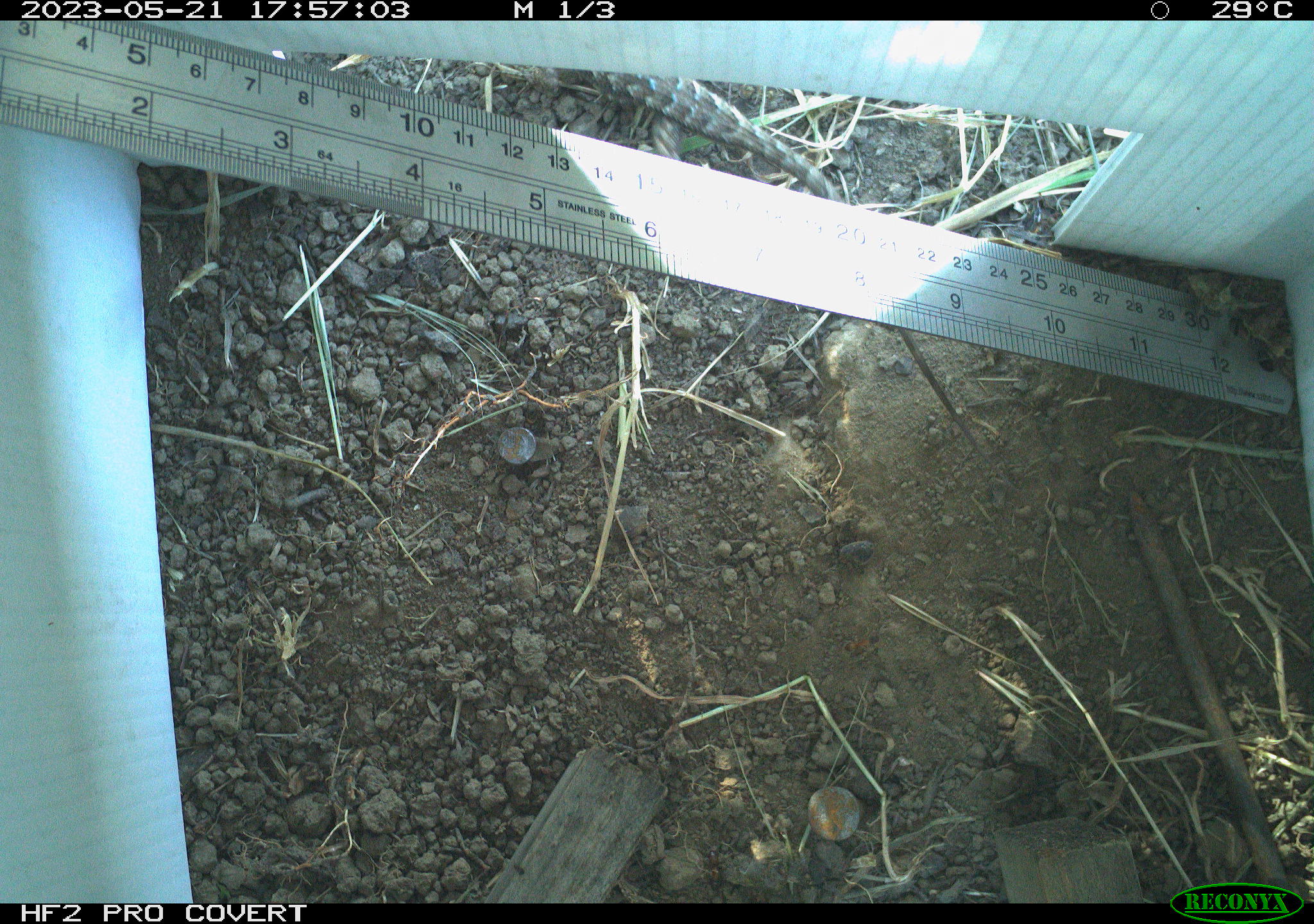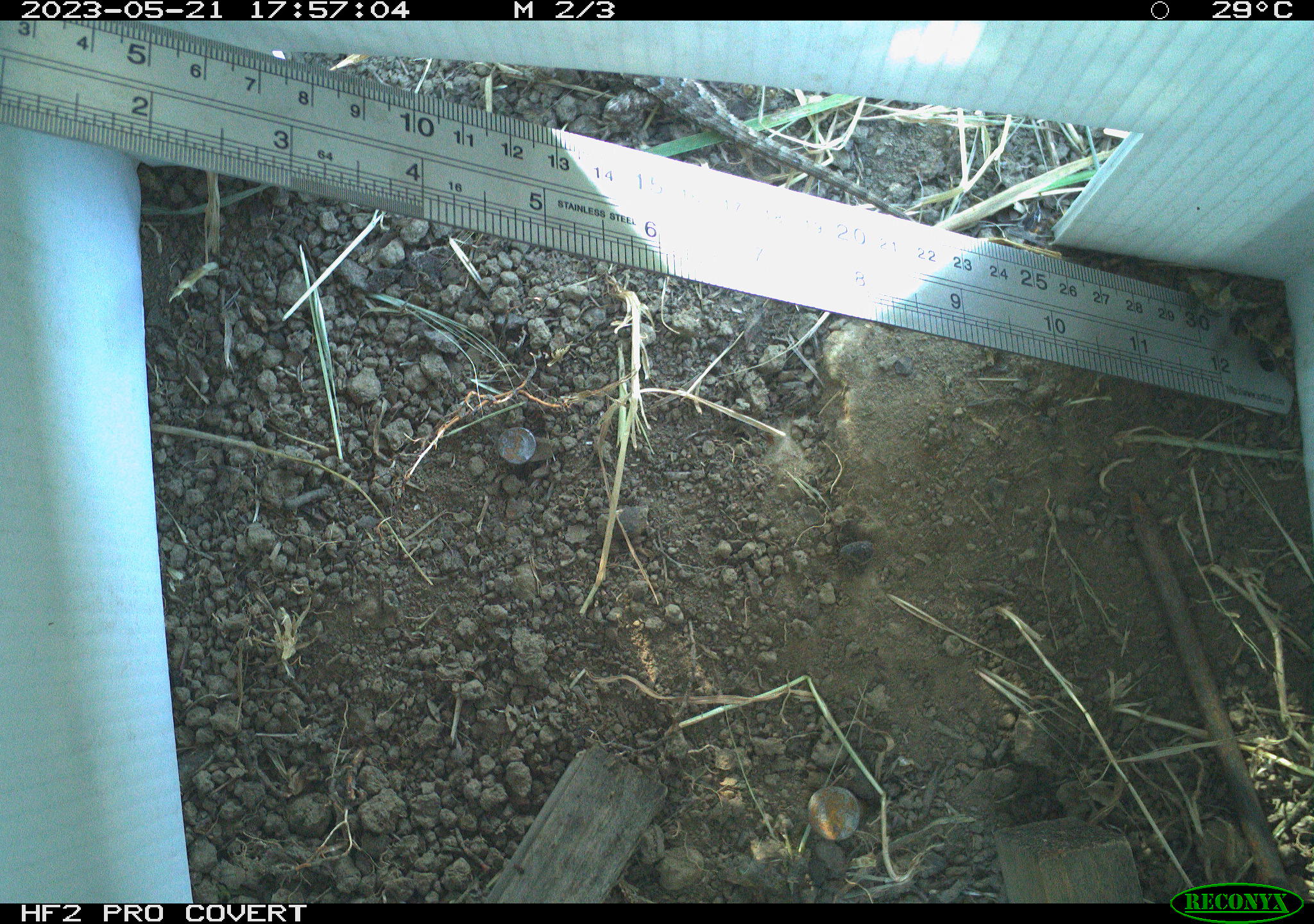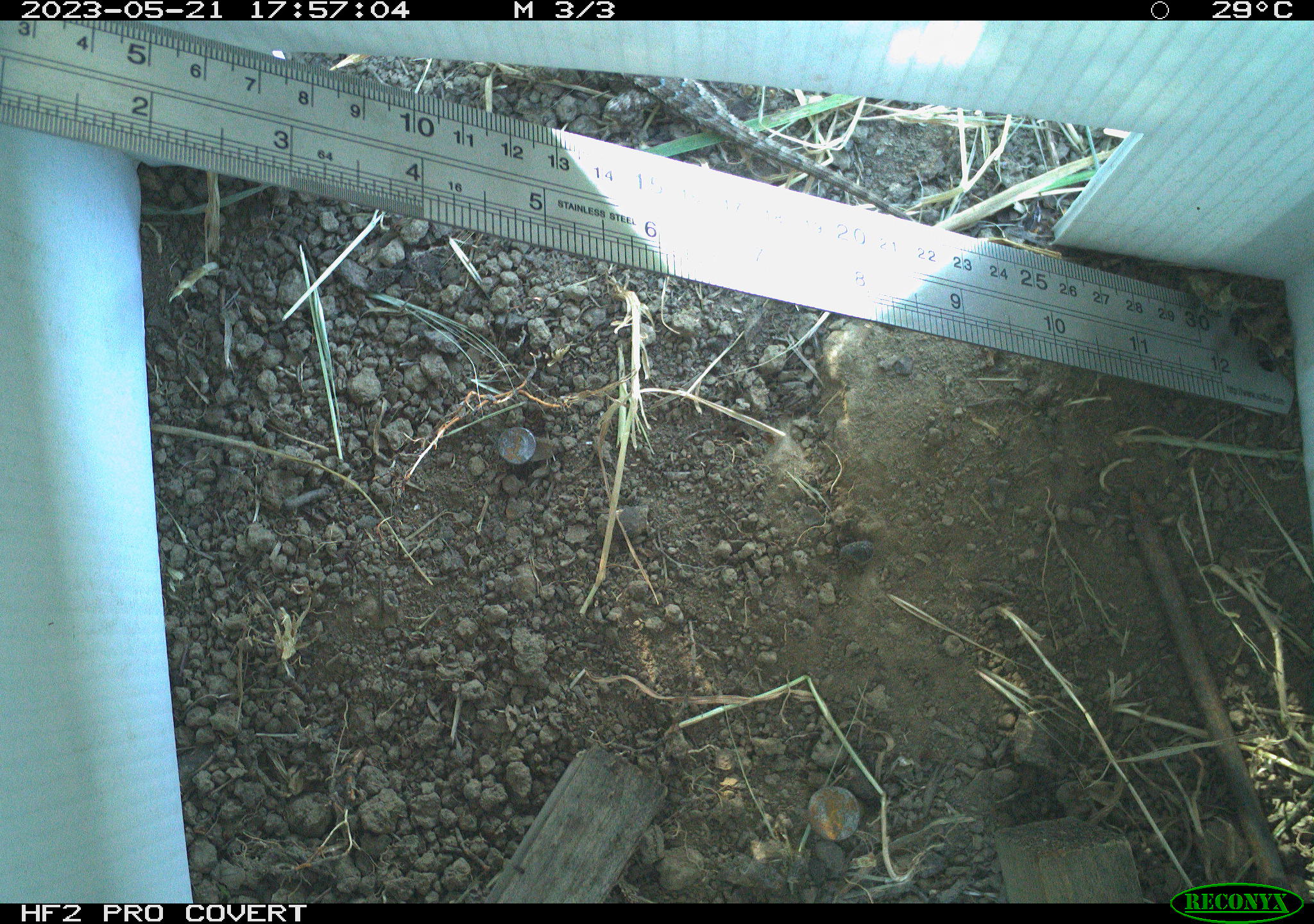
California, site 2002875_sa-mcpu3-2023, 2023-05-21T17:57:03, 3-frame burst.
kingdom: Animalia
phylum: Chordata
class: Reptilia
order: Squamata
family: Phrynosomatidae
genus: Sceloporus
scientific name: Sceloporus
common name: spiny lizards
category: sceloporus species